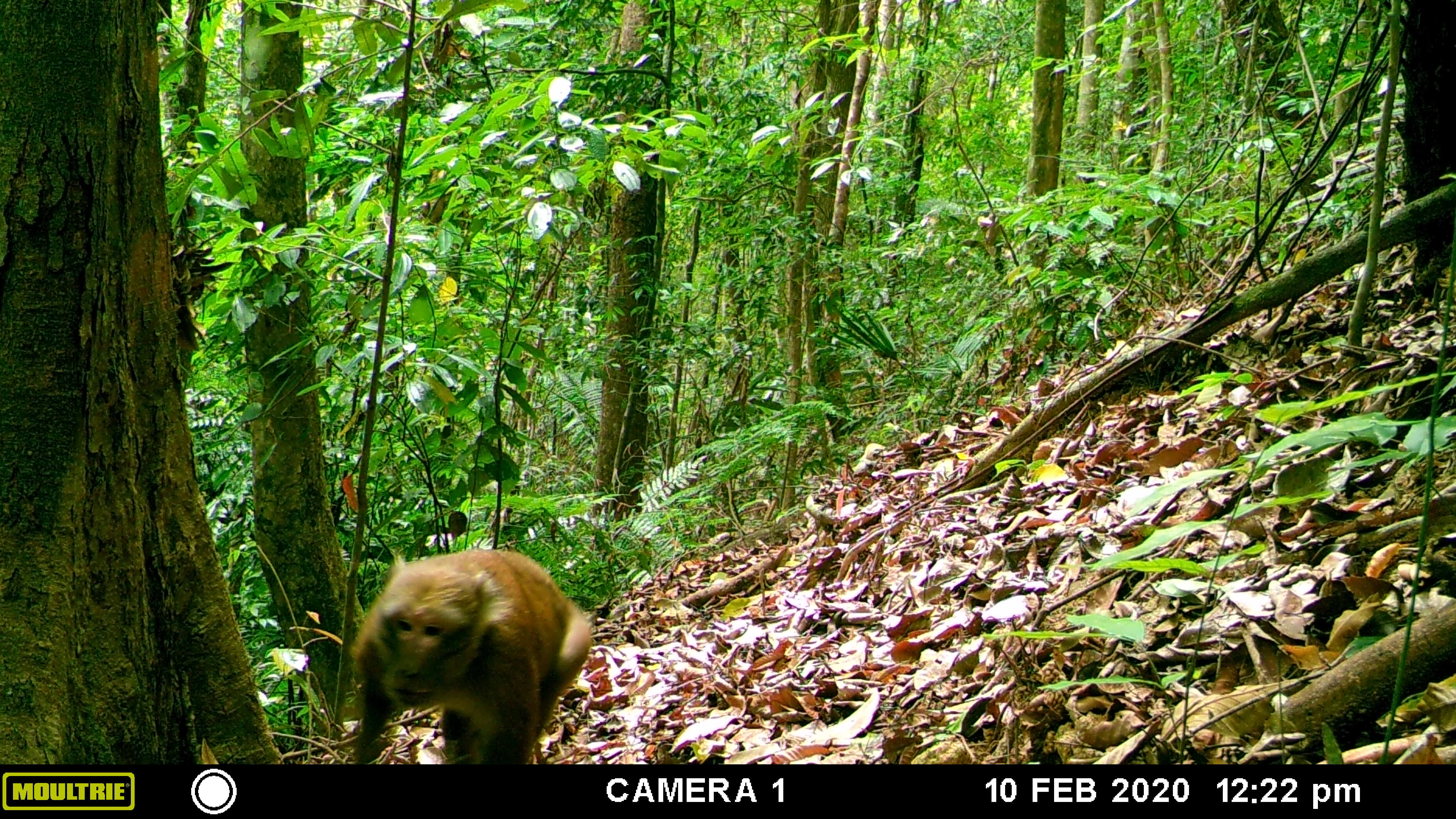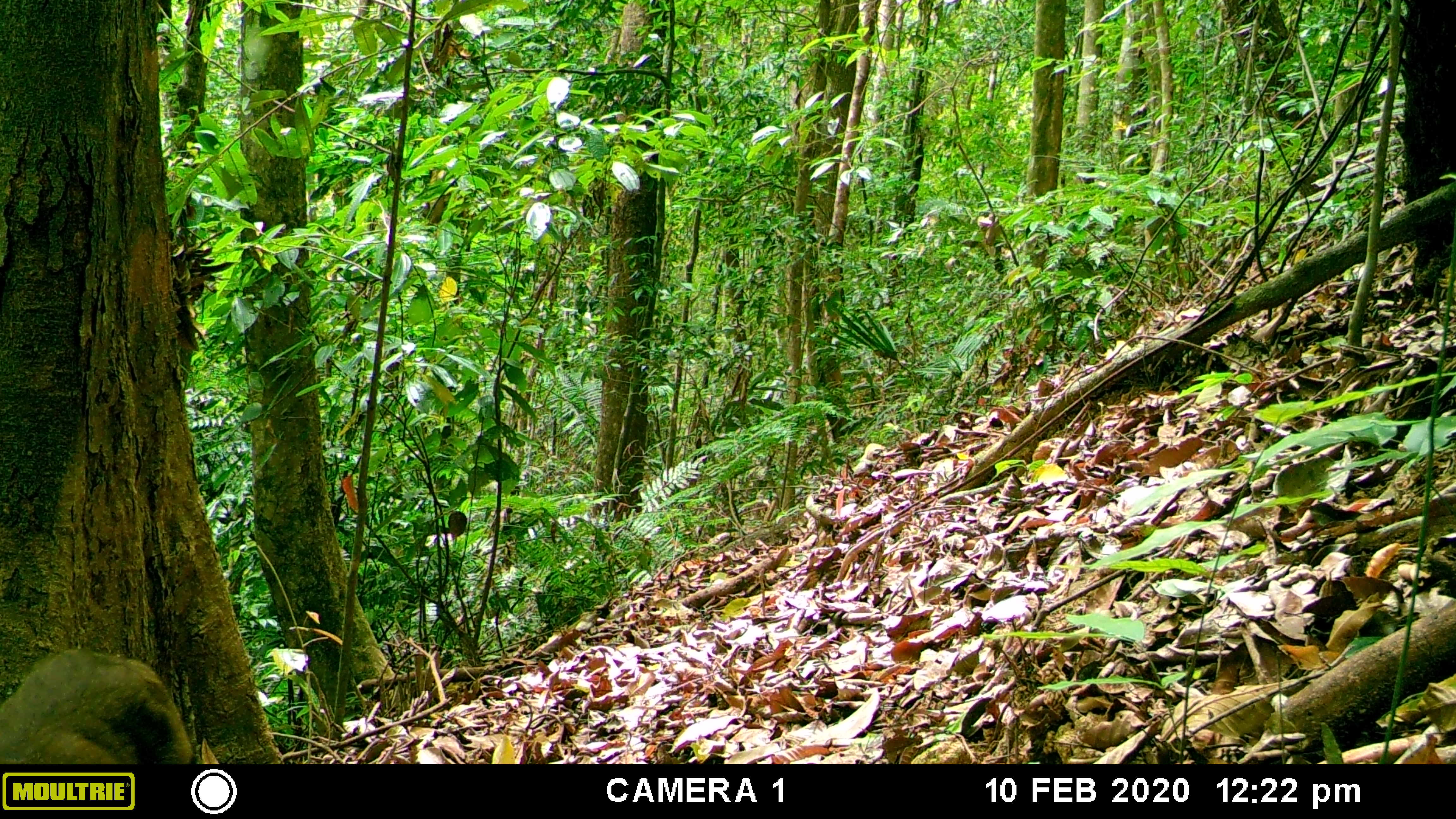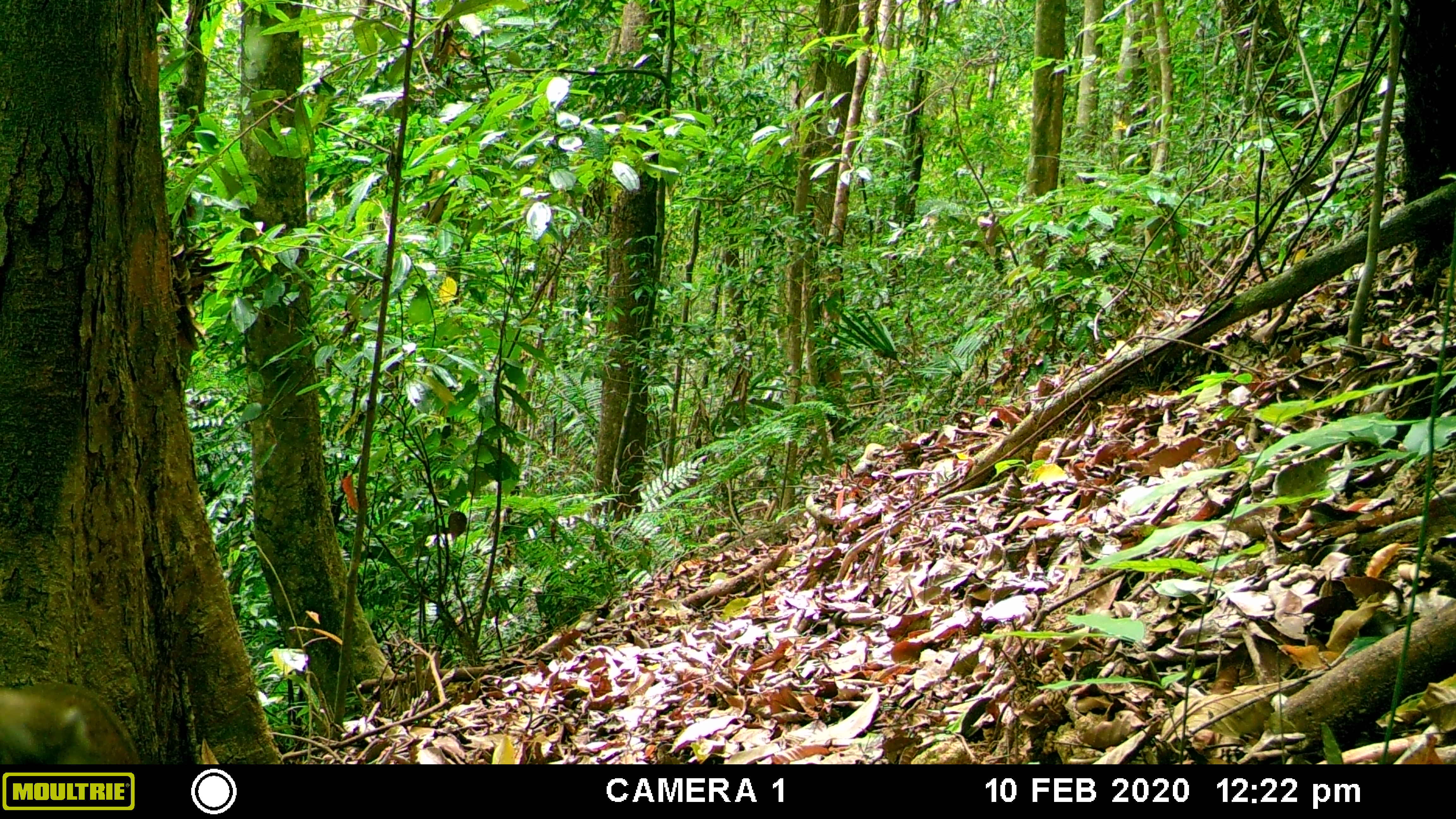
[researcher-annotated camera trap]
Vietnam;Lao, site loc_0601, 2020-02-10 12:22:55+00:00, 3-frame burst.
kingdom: Animalia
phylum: Chordata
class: Mammalia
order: Primates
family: Cercopithecidae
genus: Macaca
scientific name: Macaca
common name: macaques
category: assam or rhesus macaque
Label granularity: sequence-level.